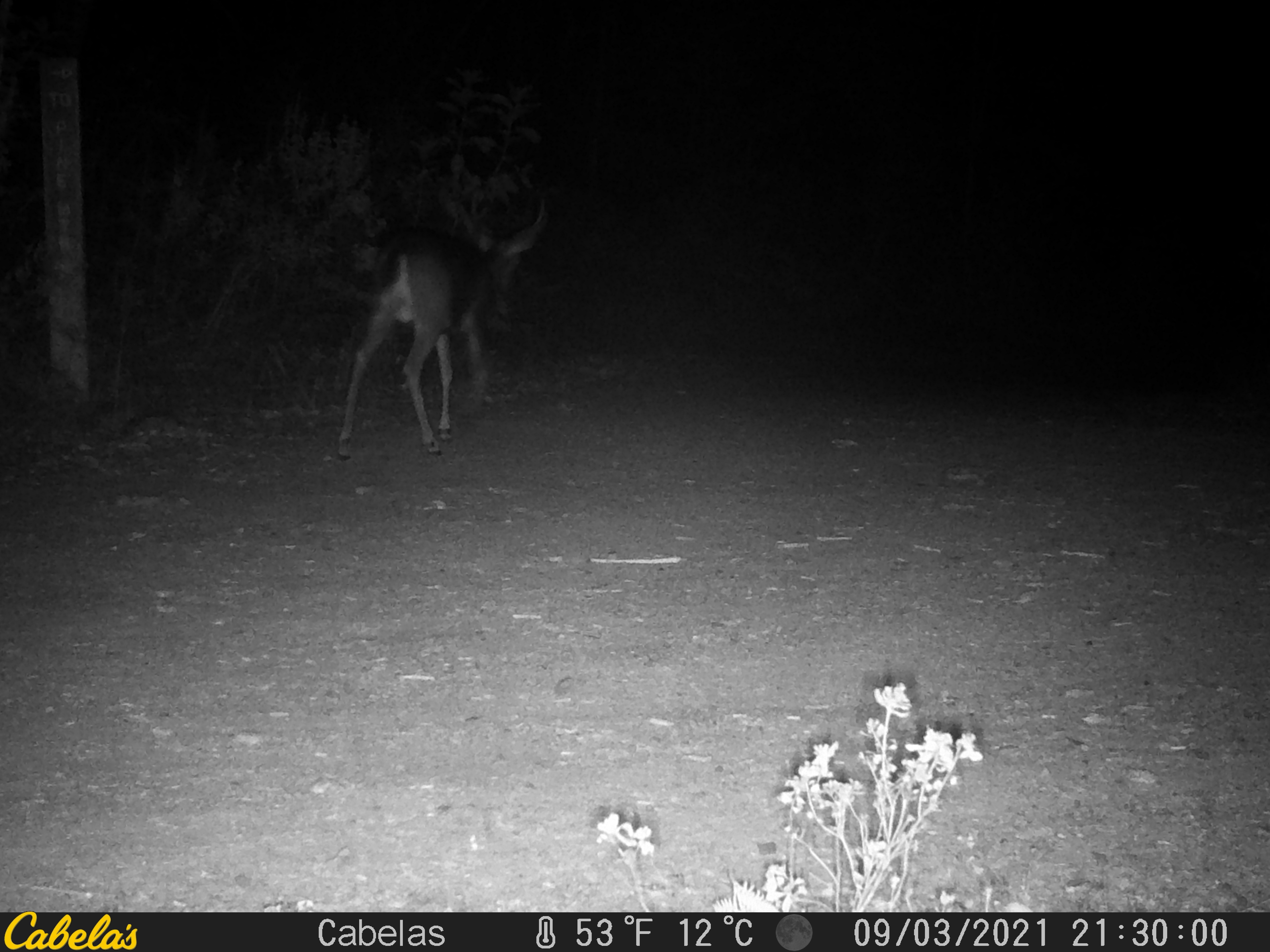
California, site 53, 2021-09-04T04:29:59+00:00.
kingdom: Animalia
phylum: Chordata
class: Mammalia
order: Artiodactyla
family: Cervidae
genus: Odocoileus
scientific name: Odocoileus hemionus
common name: mule deer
Mule deer (Odocoileus hemionus).